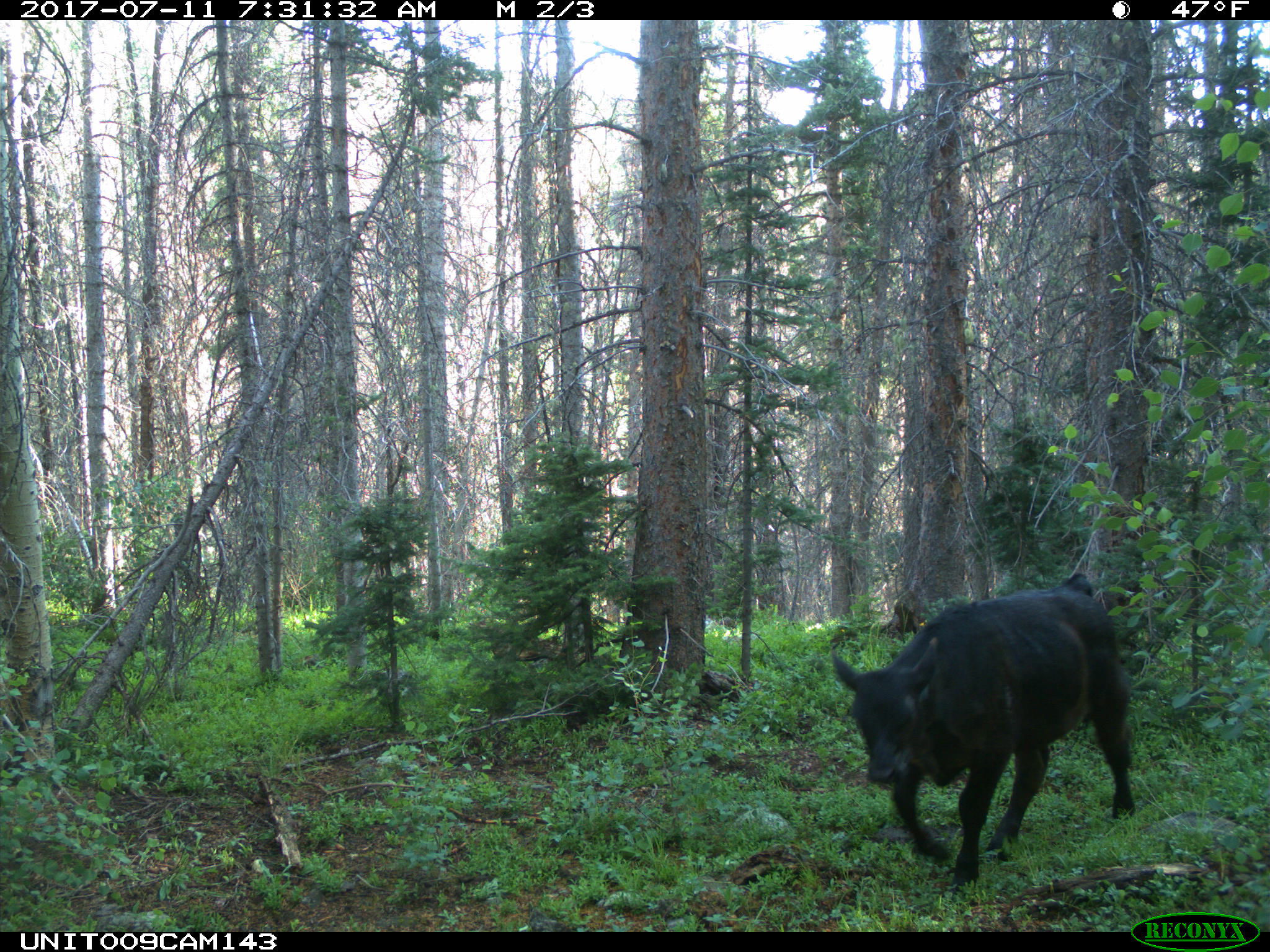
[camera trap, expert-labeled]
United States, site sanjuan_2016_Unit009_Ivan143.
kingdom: Animalia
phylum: Chordata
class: Mammalia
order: Artiodactyla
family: Bovidae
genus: Bos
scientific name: Bos taurus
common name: domestic cow